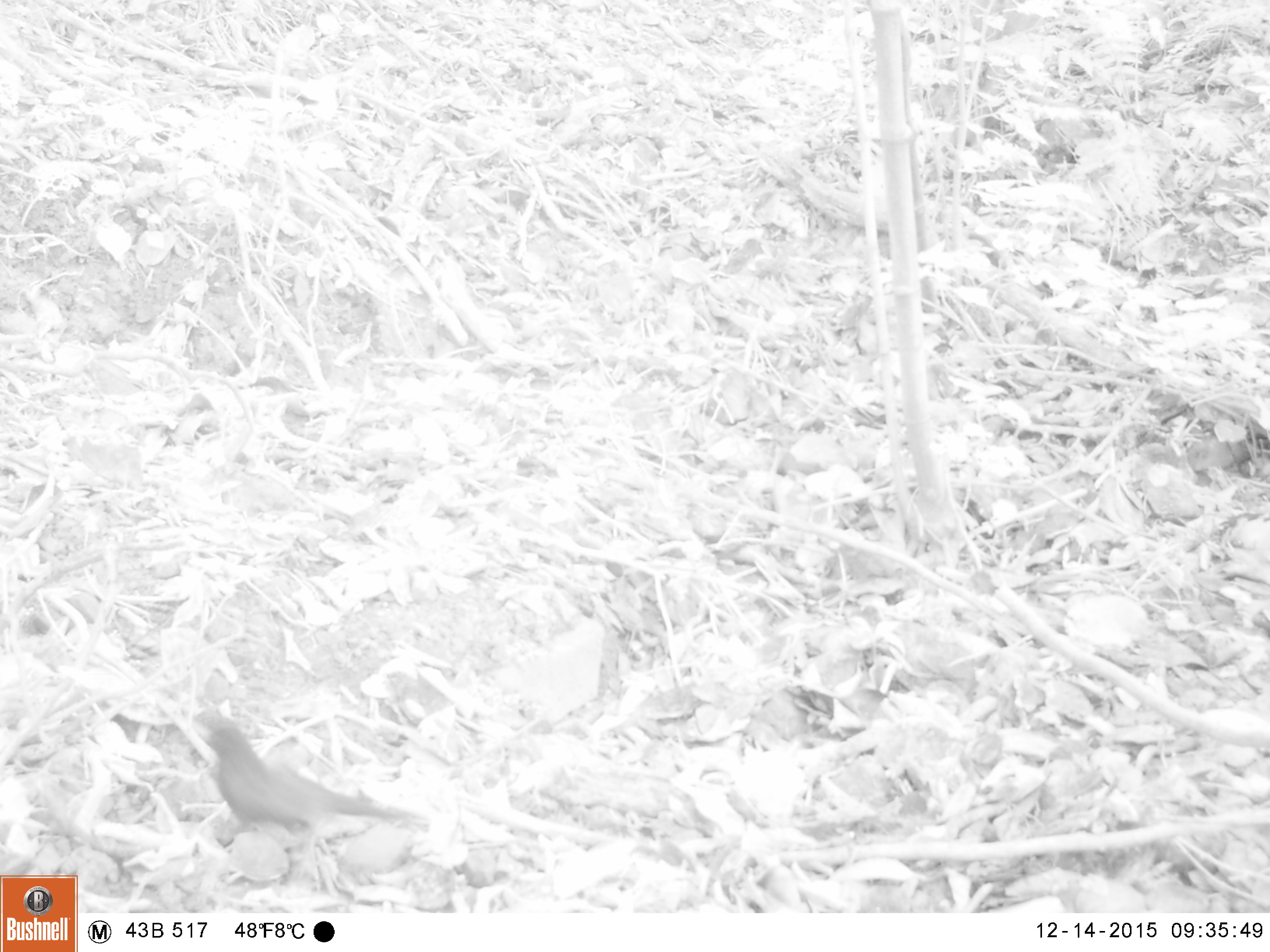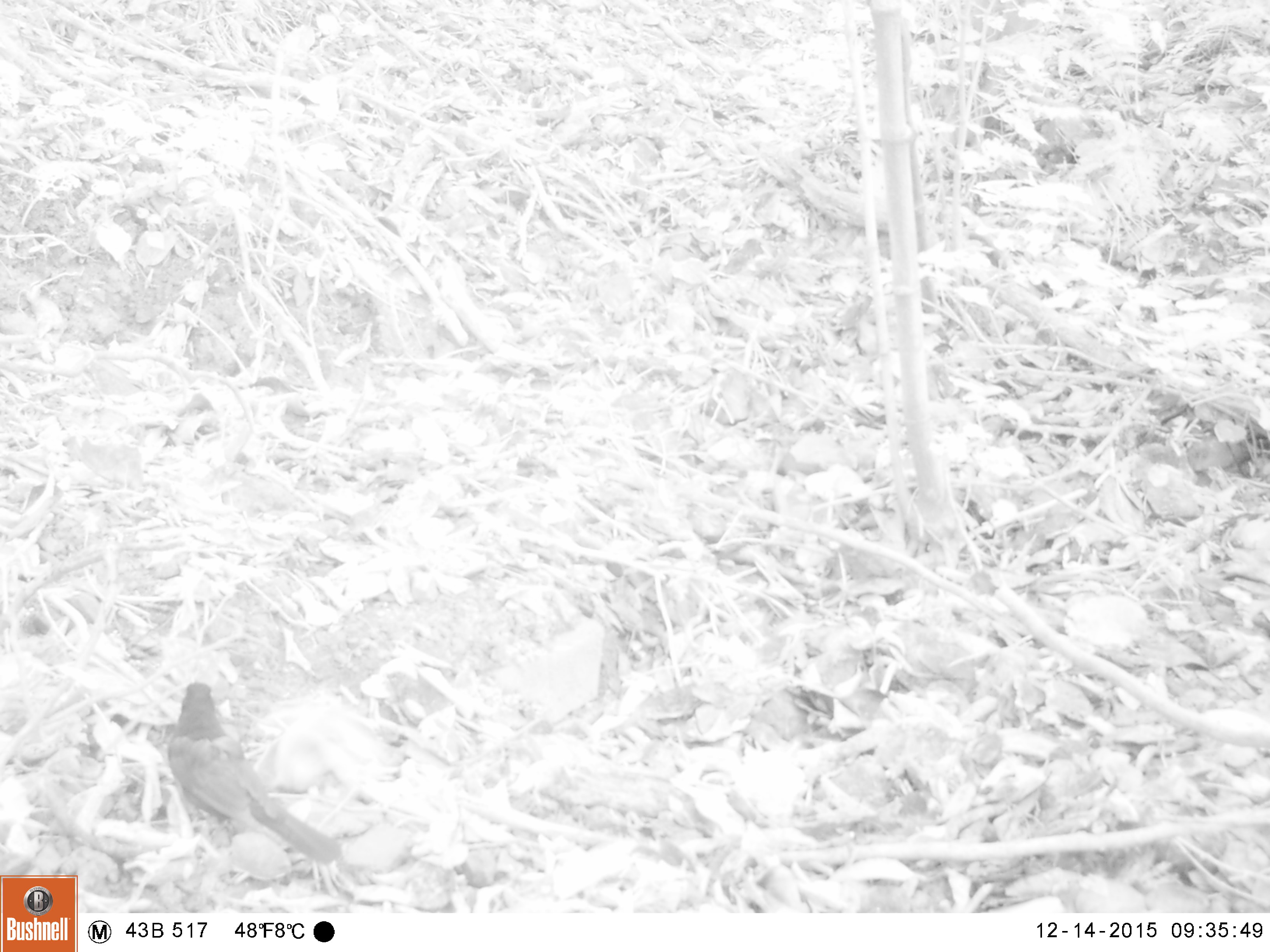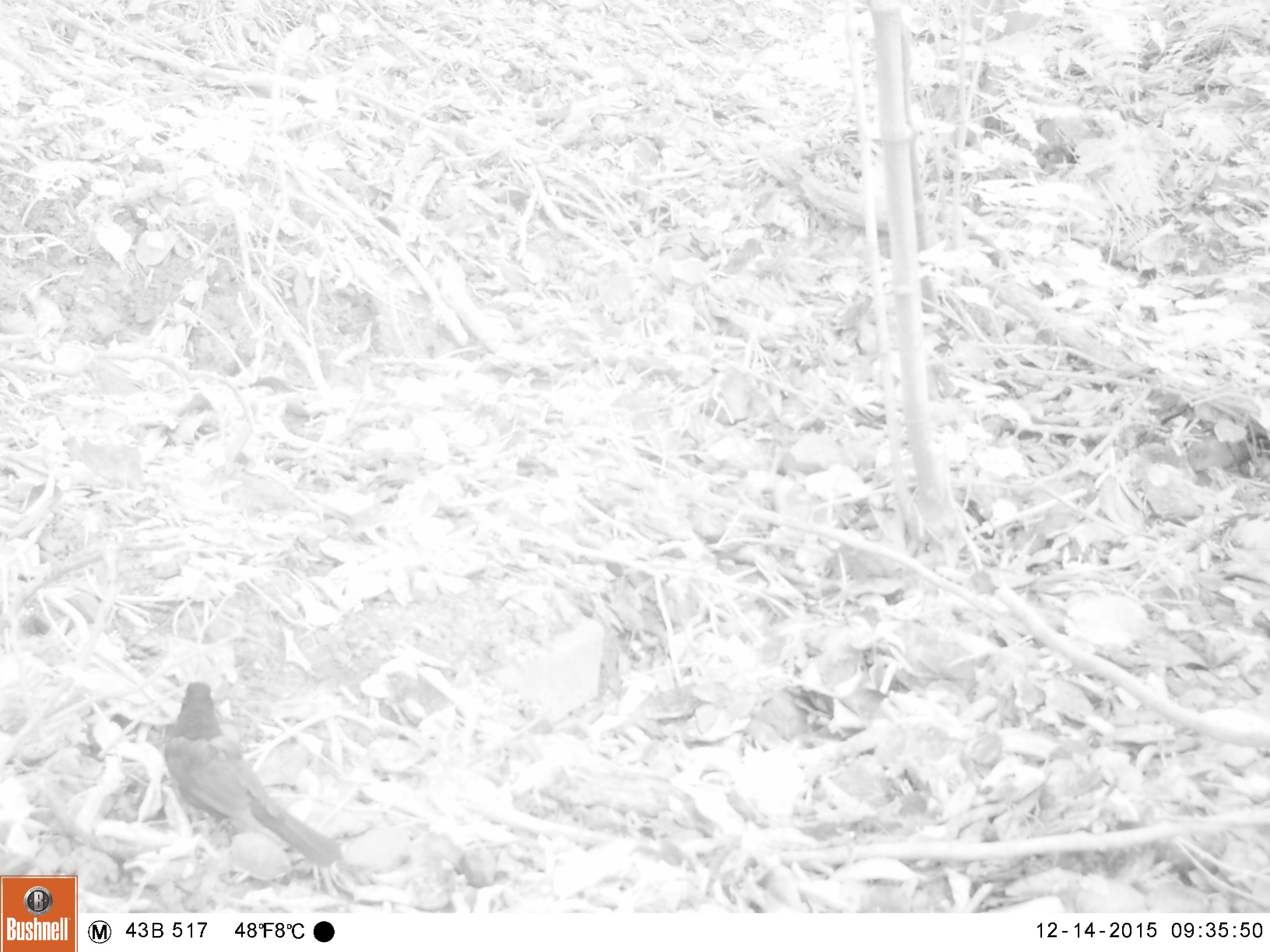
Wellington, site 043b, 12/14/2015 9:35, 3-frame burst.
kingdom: Animalia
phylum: Chordata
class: Aves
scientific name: Aves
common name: bird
Bird (Aves).